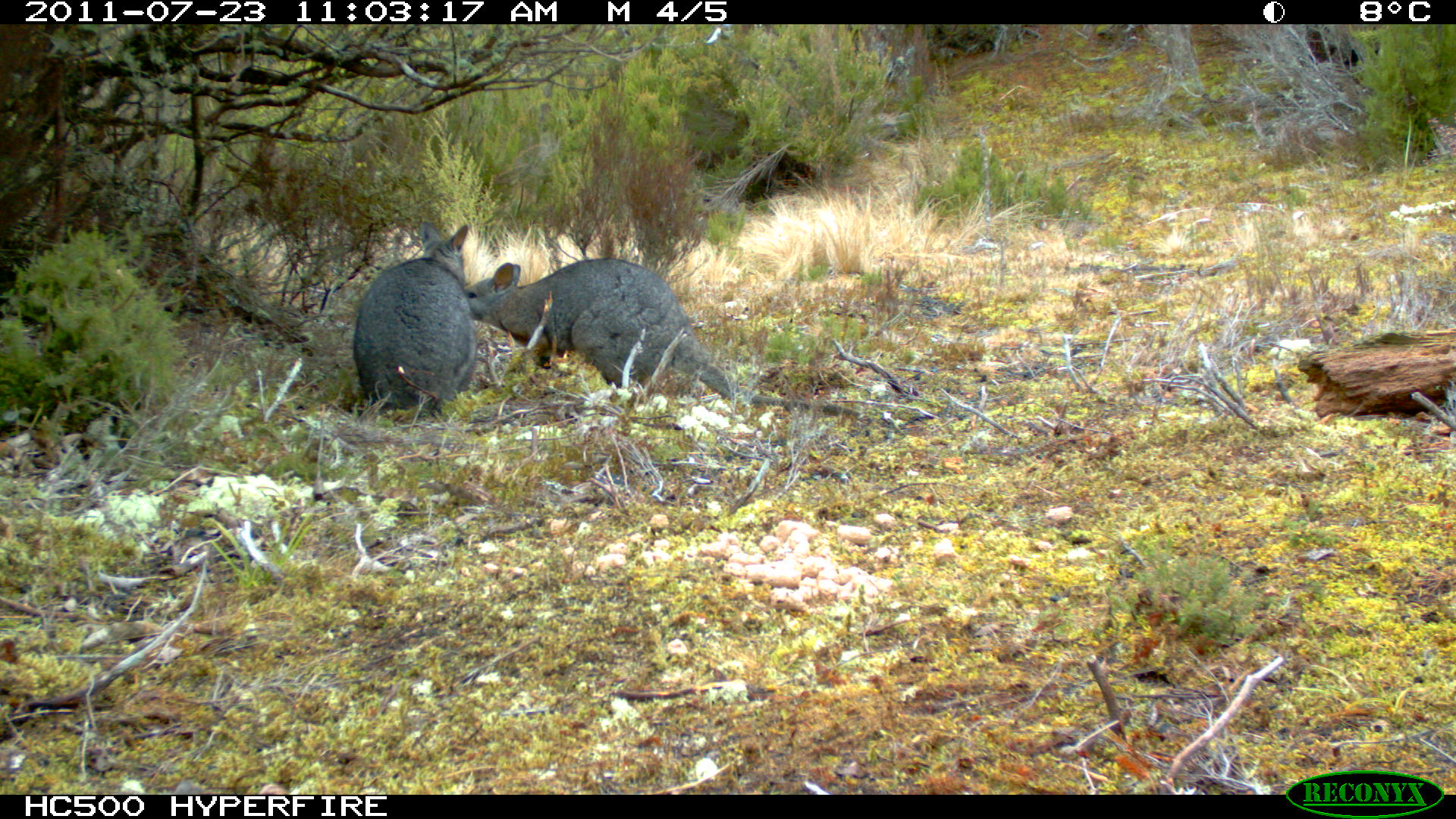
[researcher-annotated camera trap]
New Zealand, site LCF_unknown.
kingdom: Animalia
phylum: Chordata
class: Mammalia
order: Diprotodontia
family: Macropodidae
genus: Notamacropus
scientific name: Notamacropus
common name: wallaby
Wallaby (Notamacropus).